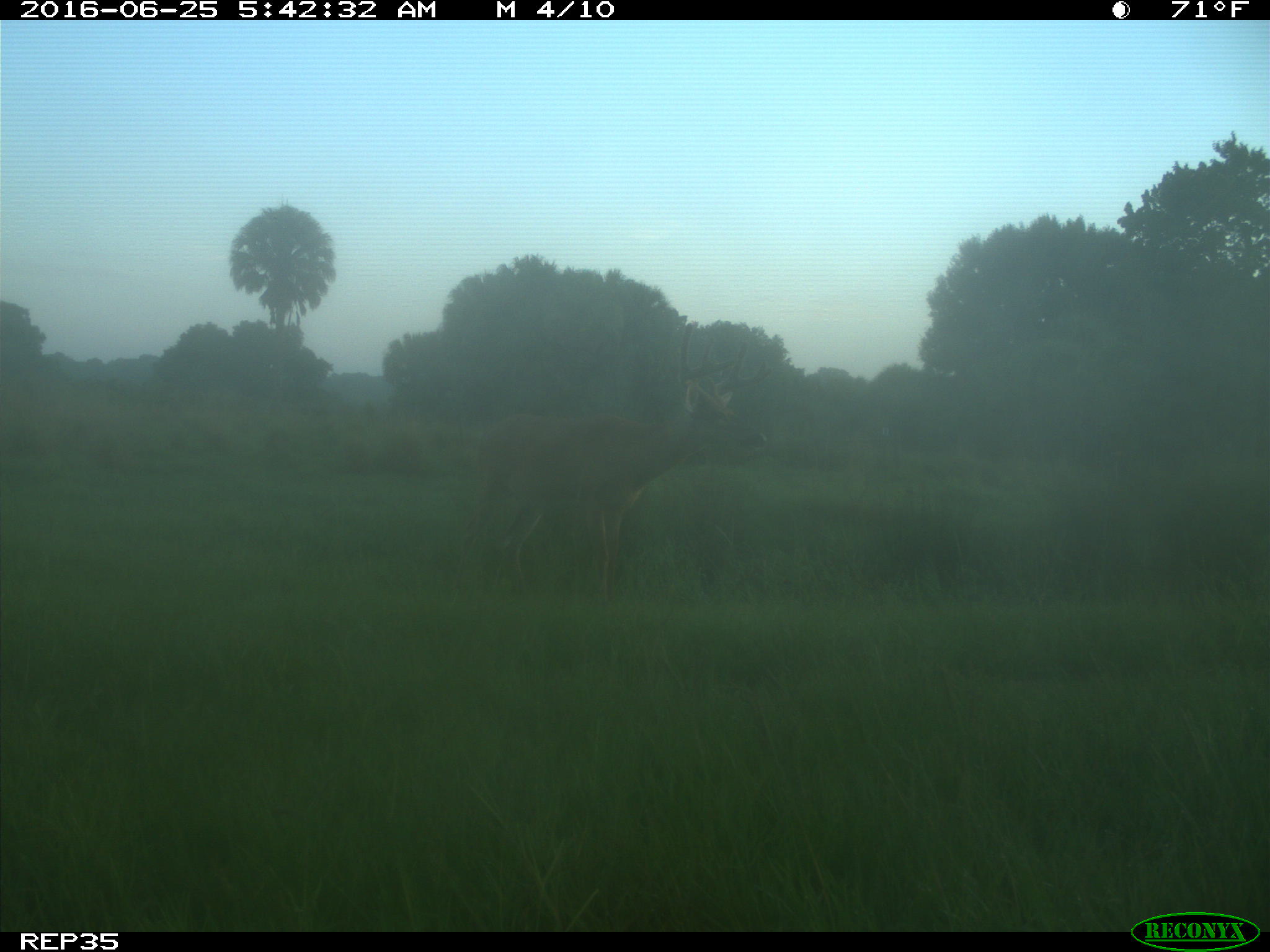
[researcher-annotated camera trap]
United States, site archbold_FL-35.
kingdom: Animalia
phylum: Chordata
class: Mammalia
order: Artiodactyla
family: Cervidae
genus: Odocoileus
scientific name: Odocoileus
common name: deer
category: unidentified deer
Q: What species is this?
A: Unidentified deer (deer) (Odocoileus).